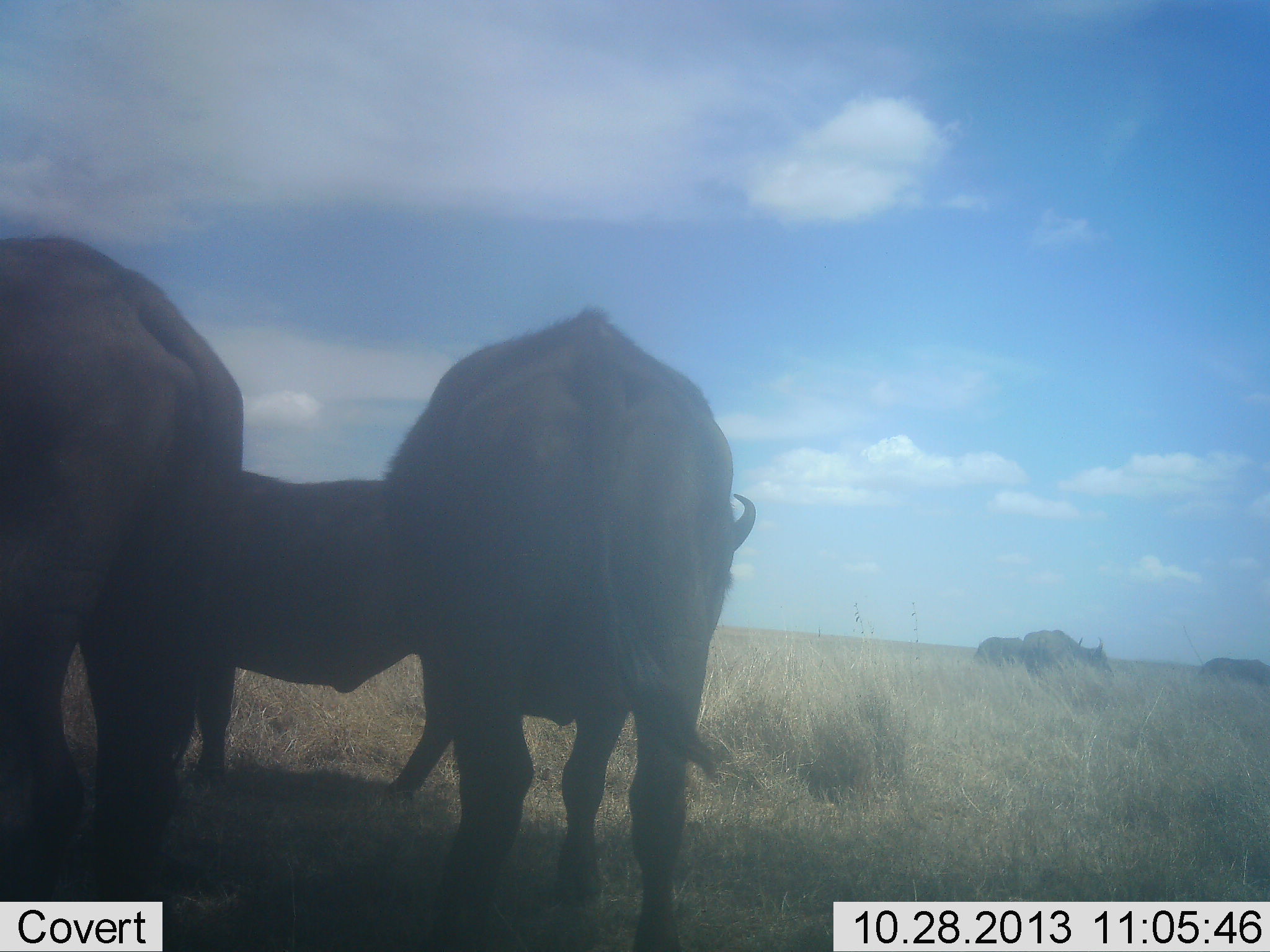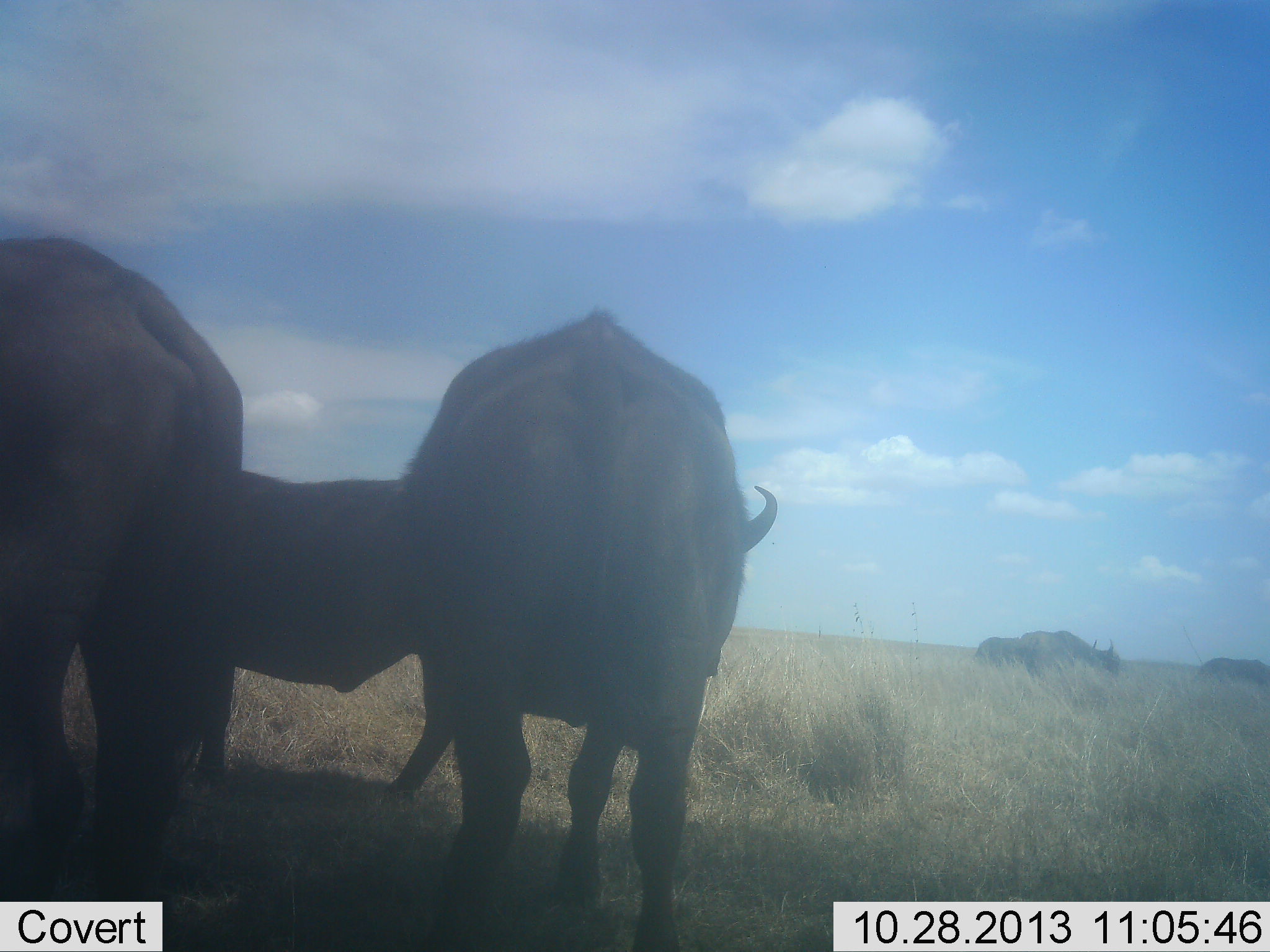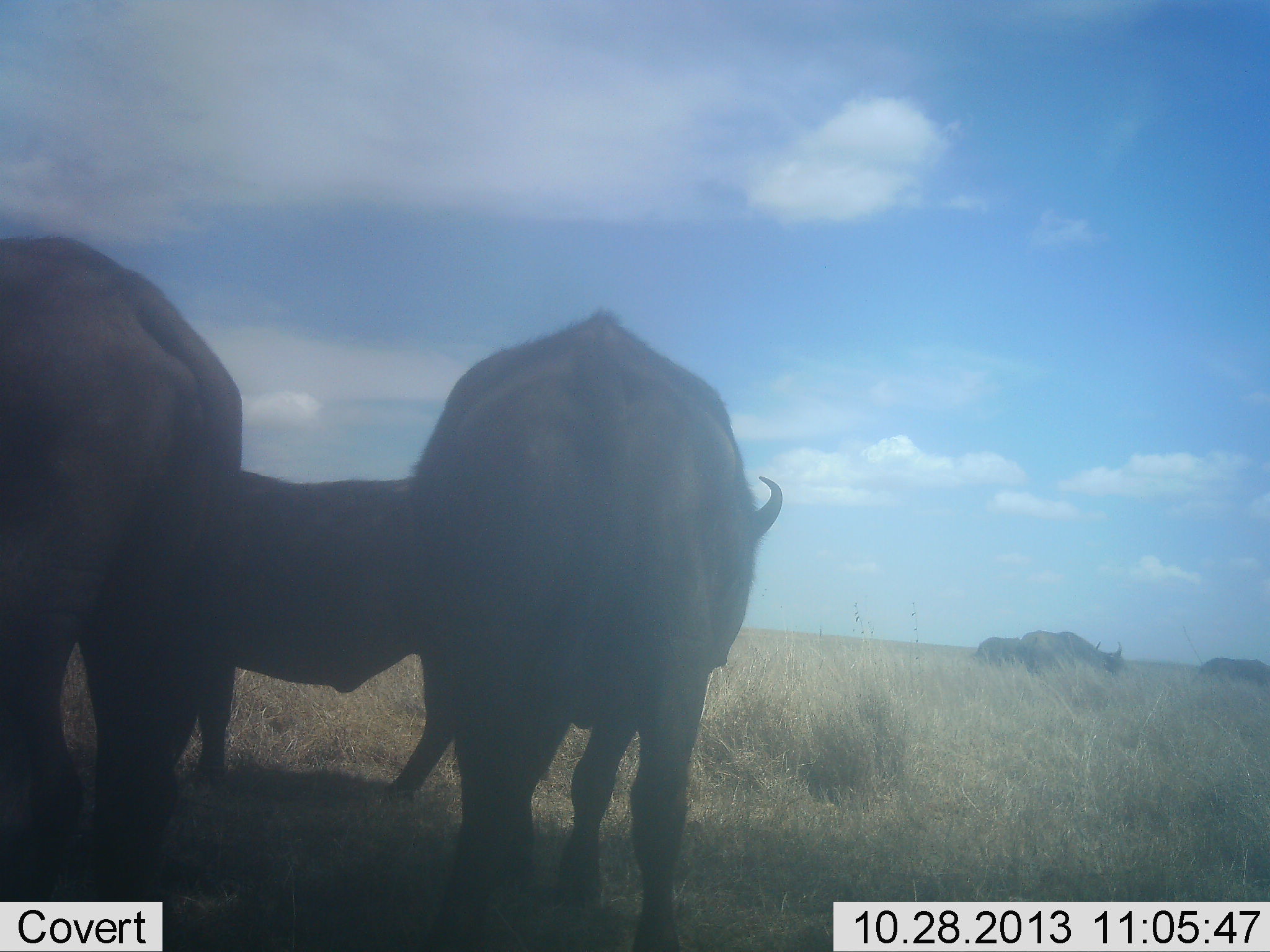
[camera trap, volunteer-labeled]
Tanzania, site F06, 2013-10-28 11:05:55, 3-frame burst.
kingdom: Animalia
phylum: Chordata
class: Mammalia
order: Artiodactyla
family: Bovidae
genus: Syncerus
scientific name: Syncerus caffer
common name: cape buffalo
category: buffalo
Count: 6.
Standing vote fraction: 96%.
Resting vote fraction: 0%.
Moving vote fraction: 19%.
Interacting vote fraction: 0%.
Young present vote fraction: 8%.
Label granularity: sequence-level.